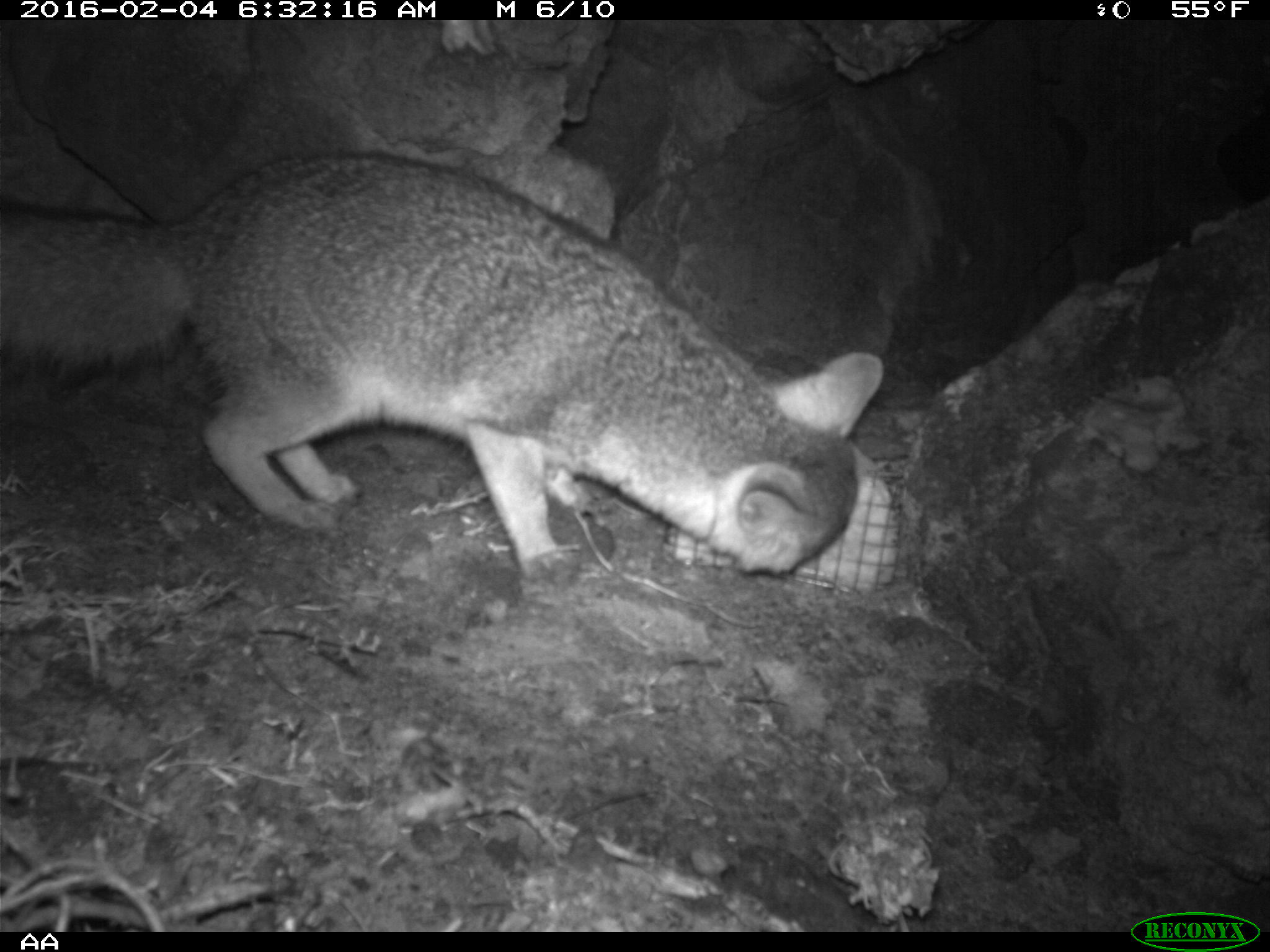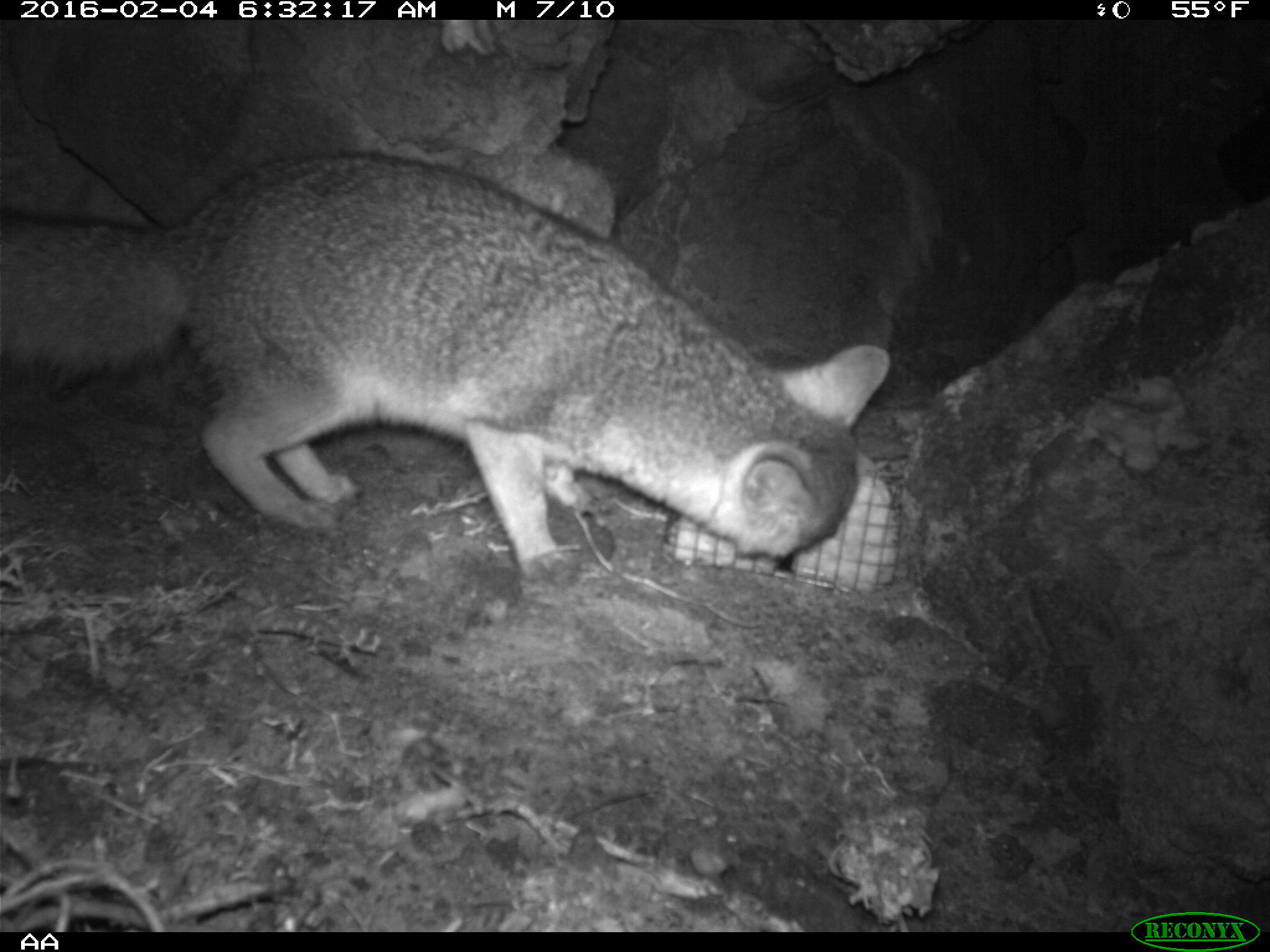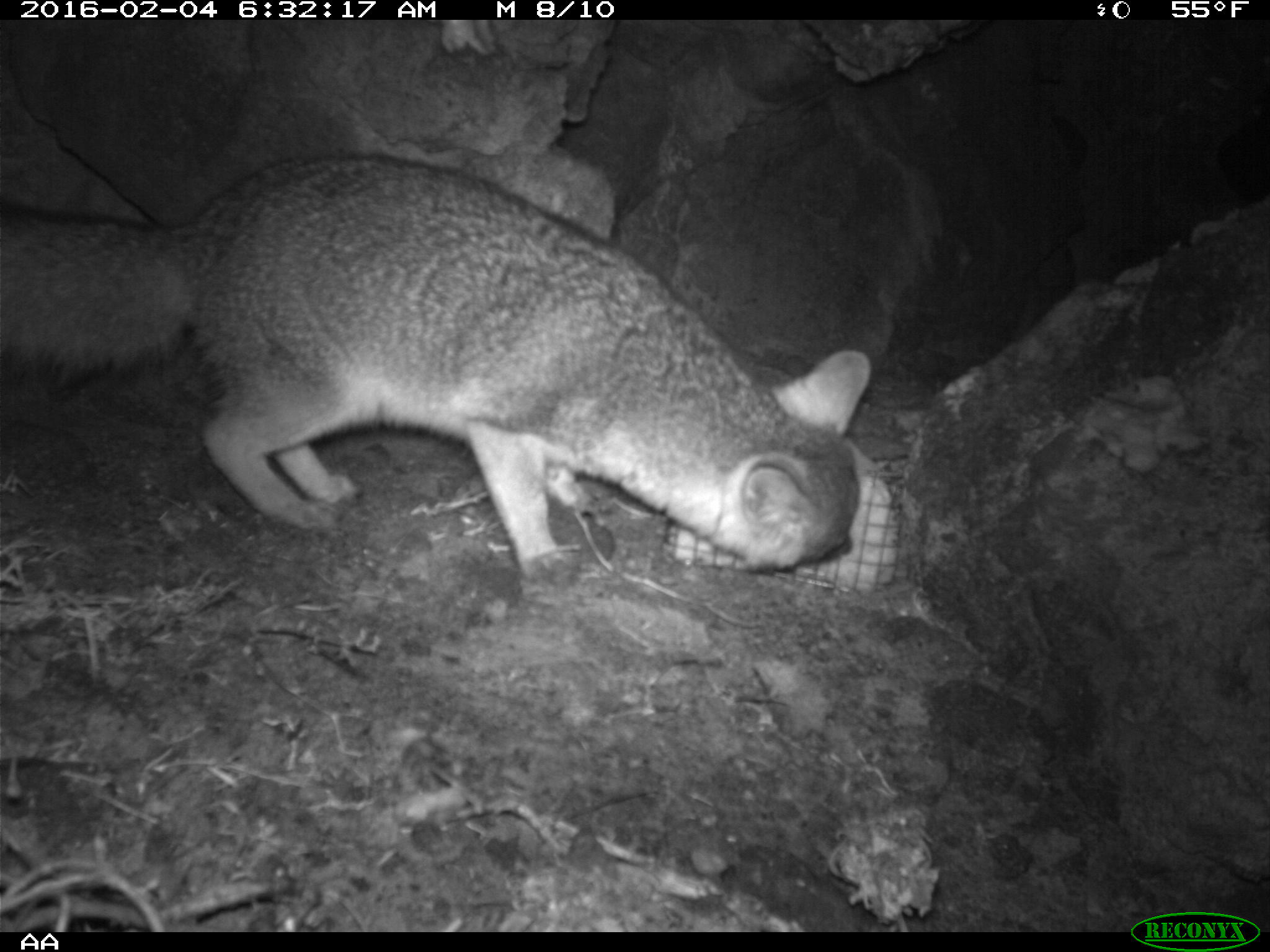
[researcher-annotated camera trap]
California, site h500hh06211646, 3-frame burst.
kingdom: Animalia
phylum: Chordata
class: Mammalia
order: Carnivora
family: Canidae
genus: Urocyon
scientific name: Urocyon littoralis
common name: island fox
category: fox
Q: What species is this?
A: Fox (island fox) (Urocyon littoralis).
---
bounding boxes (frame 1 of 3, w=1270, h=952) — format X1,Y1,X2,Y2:
fox: 0,150,884,583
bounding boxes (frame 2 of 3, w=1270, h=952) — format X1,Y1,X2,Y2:
fox: 0,146,887,591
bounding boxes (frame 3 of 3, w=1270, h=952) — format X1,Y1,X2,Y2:
fox: 0,151,871,596